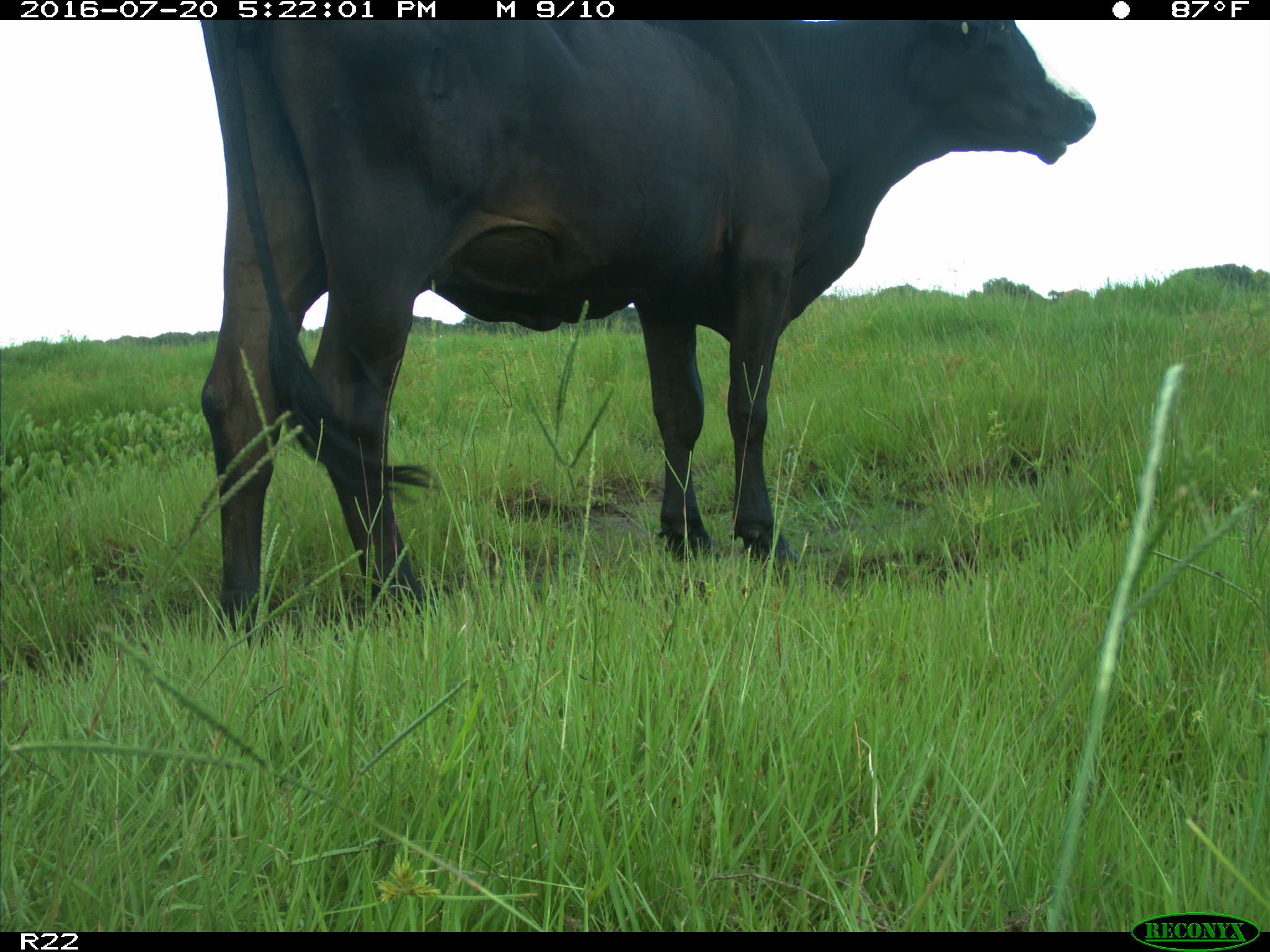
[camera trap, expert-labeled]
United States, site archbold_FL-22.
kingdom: Animalia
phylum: Chordata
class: Mammalia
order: Artiodactyla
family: Bovidae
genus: Bos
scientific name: Bos taurus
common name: domestic cow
Bos taurus (domestic cow).